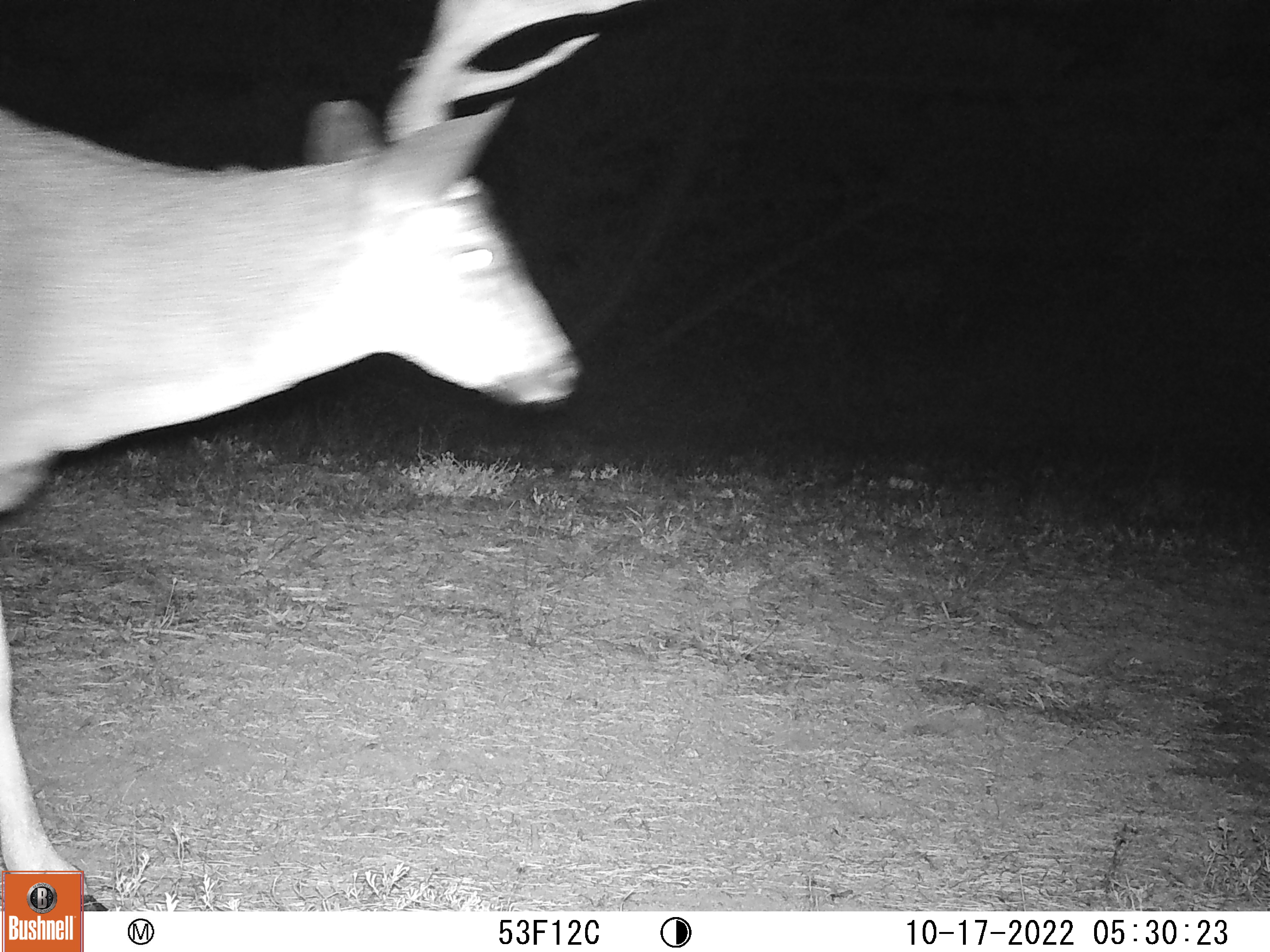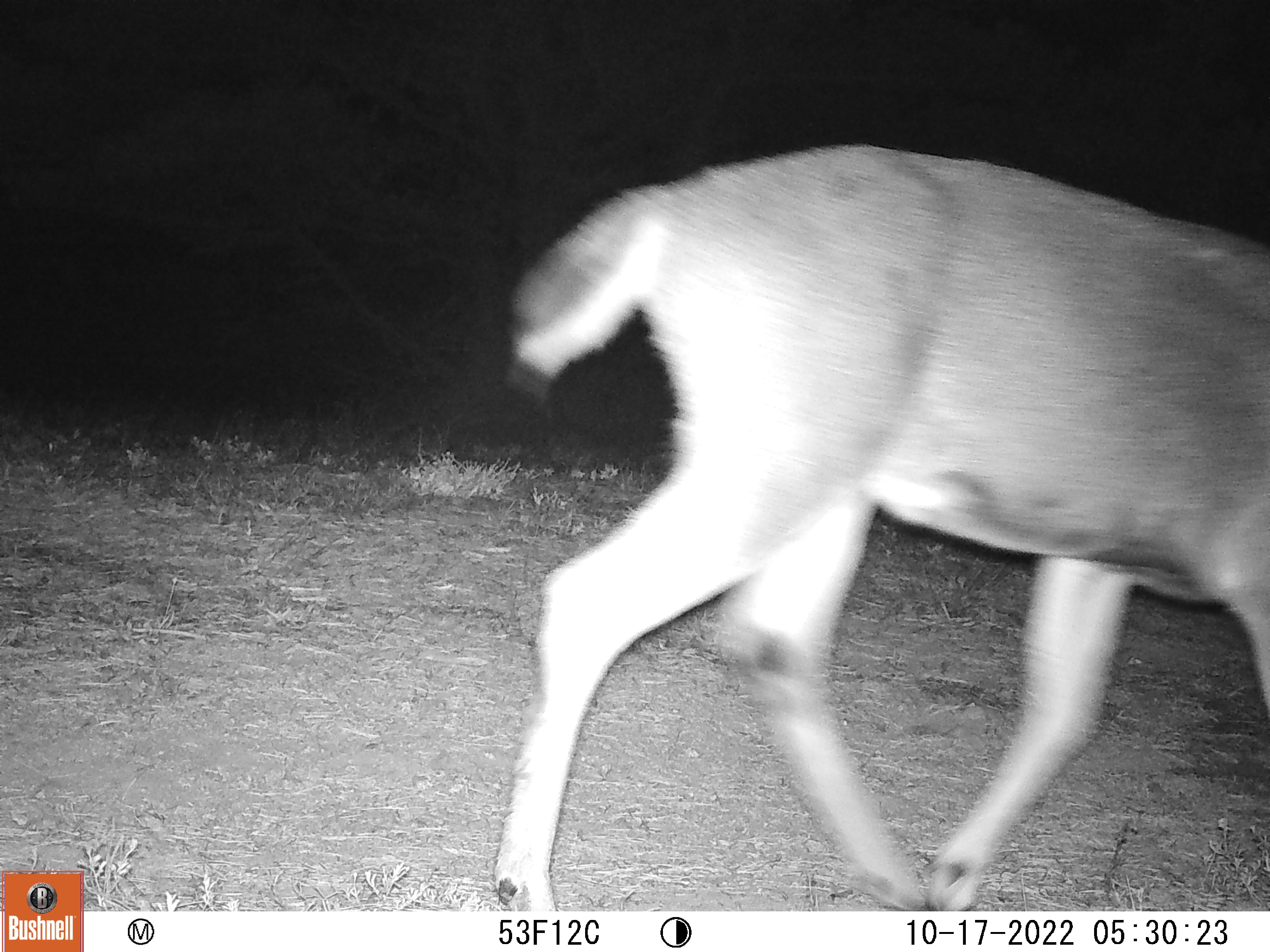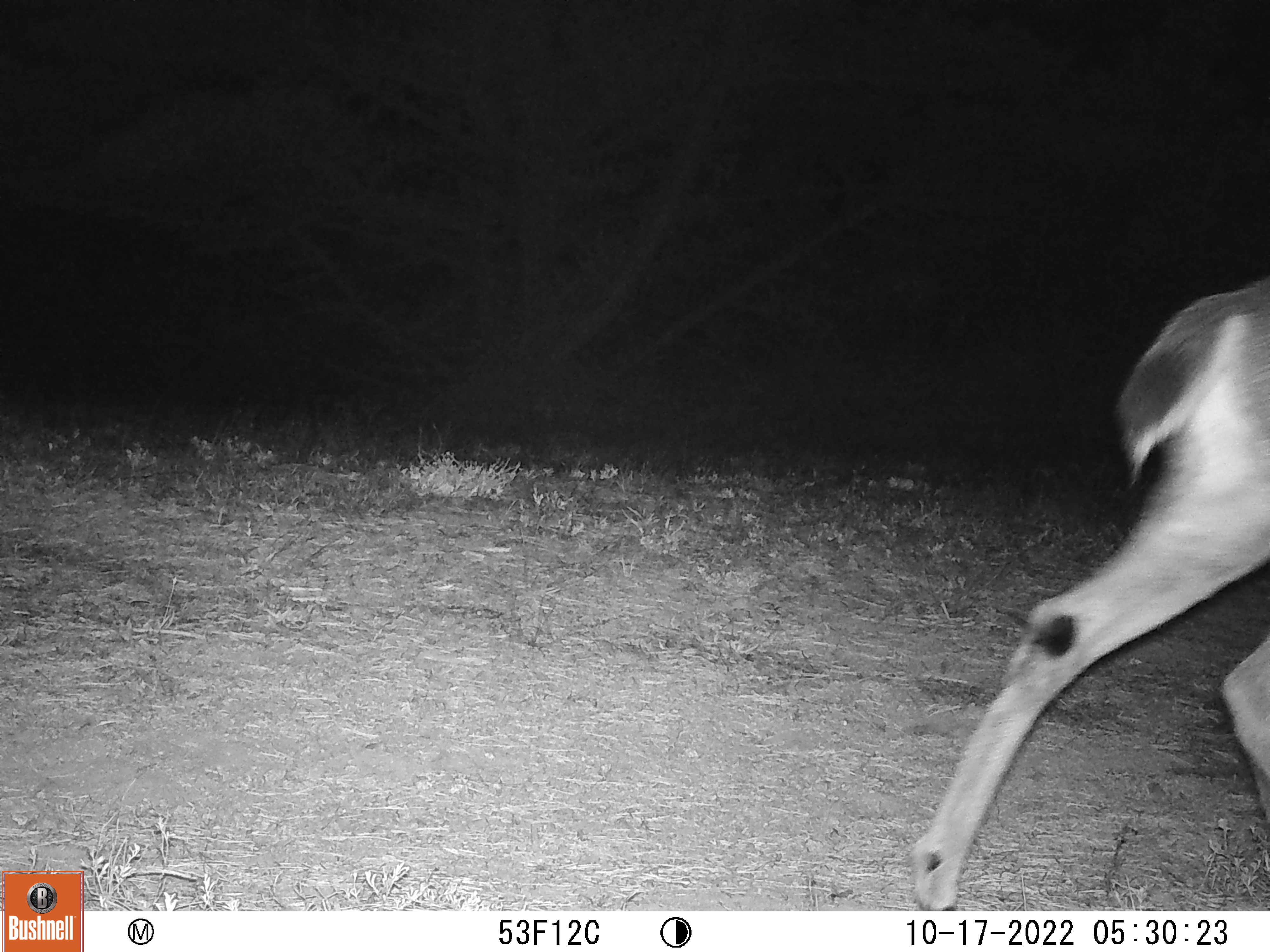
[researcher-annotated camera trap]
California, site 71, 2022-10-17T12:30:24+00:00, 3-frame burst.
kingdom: Animalia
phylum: Chordata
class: Mammalia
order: Artiodactyla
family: Cervidae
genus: Odocoileus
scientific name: Odocoileus hemionus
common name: mule deer